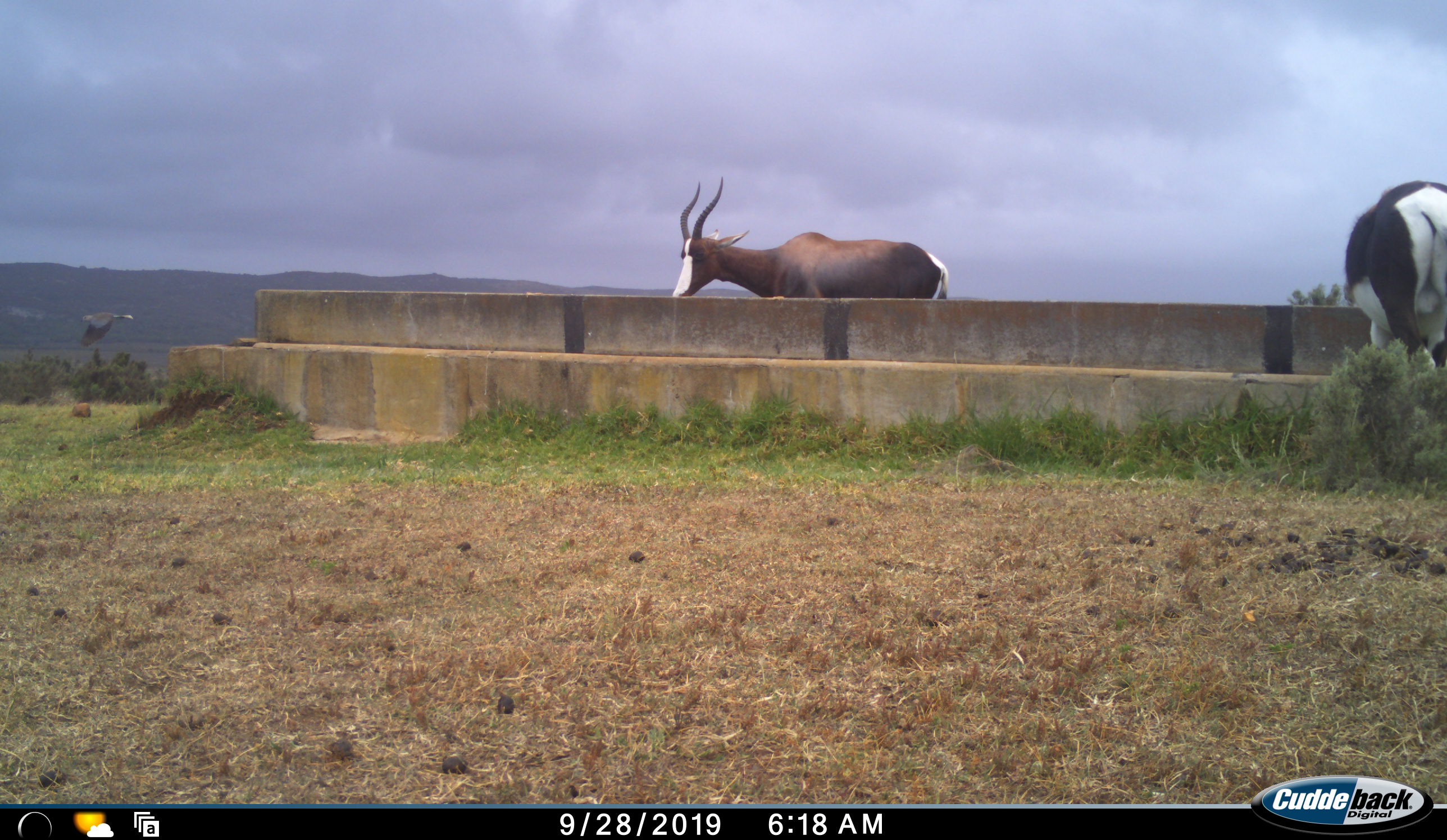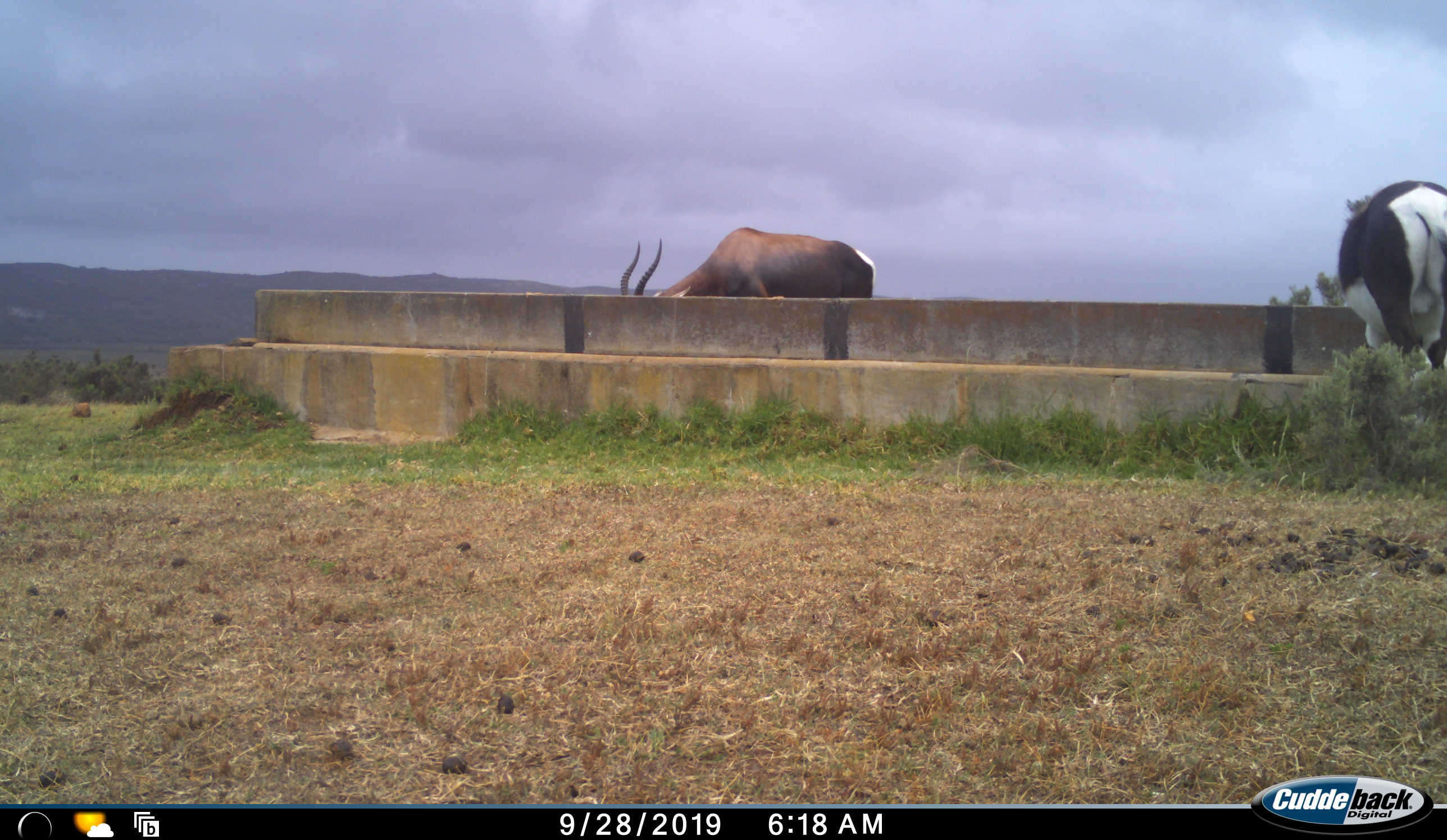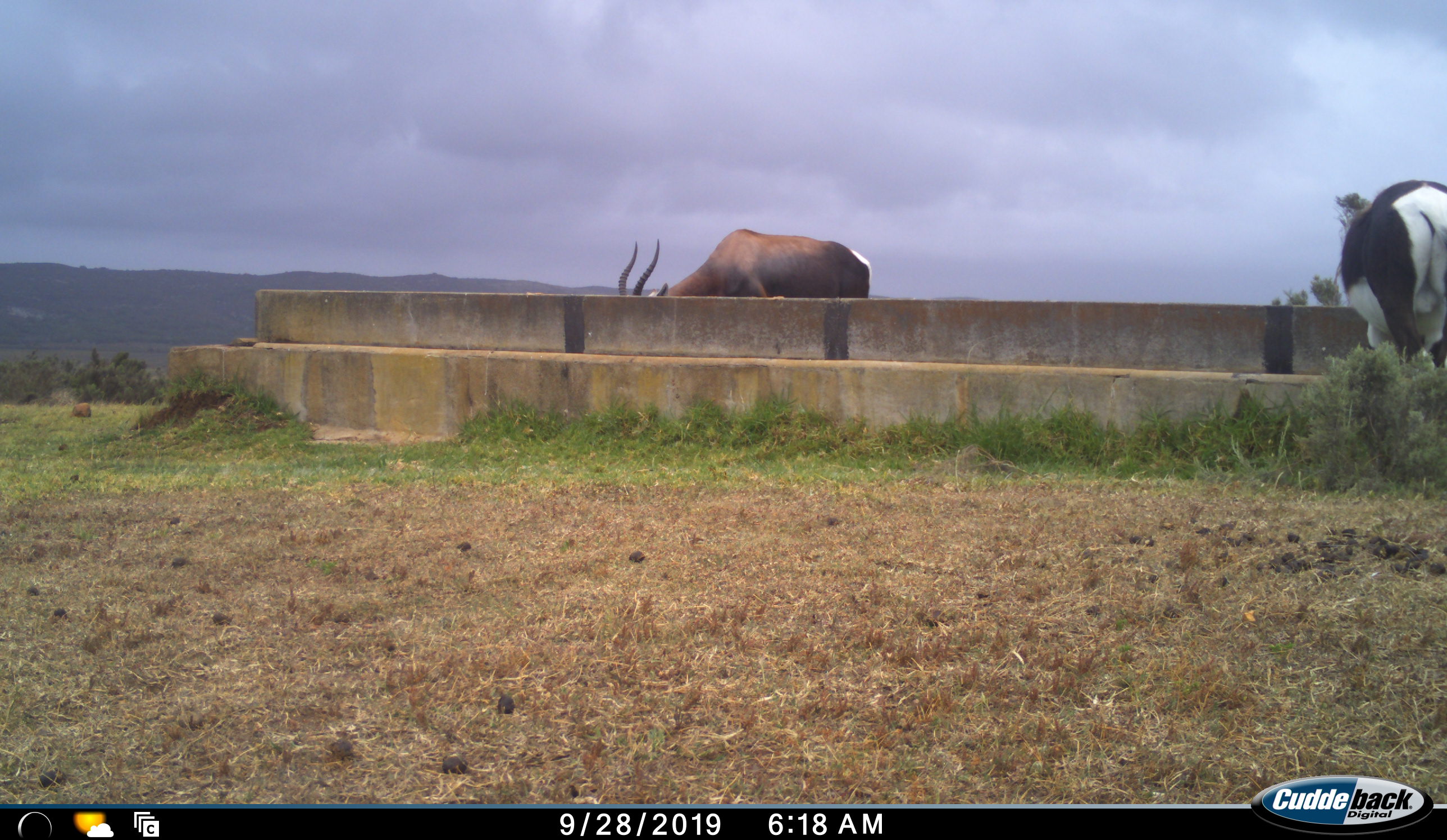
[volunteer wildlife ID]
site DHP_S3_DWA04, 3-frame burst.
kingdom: Animalia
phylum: Chordata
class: Mammalia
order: Artiodactyla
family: Bovidae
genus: Damaliscus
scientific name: Damaliscus pygargus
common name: bontebok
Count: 2.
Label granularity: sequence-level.